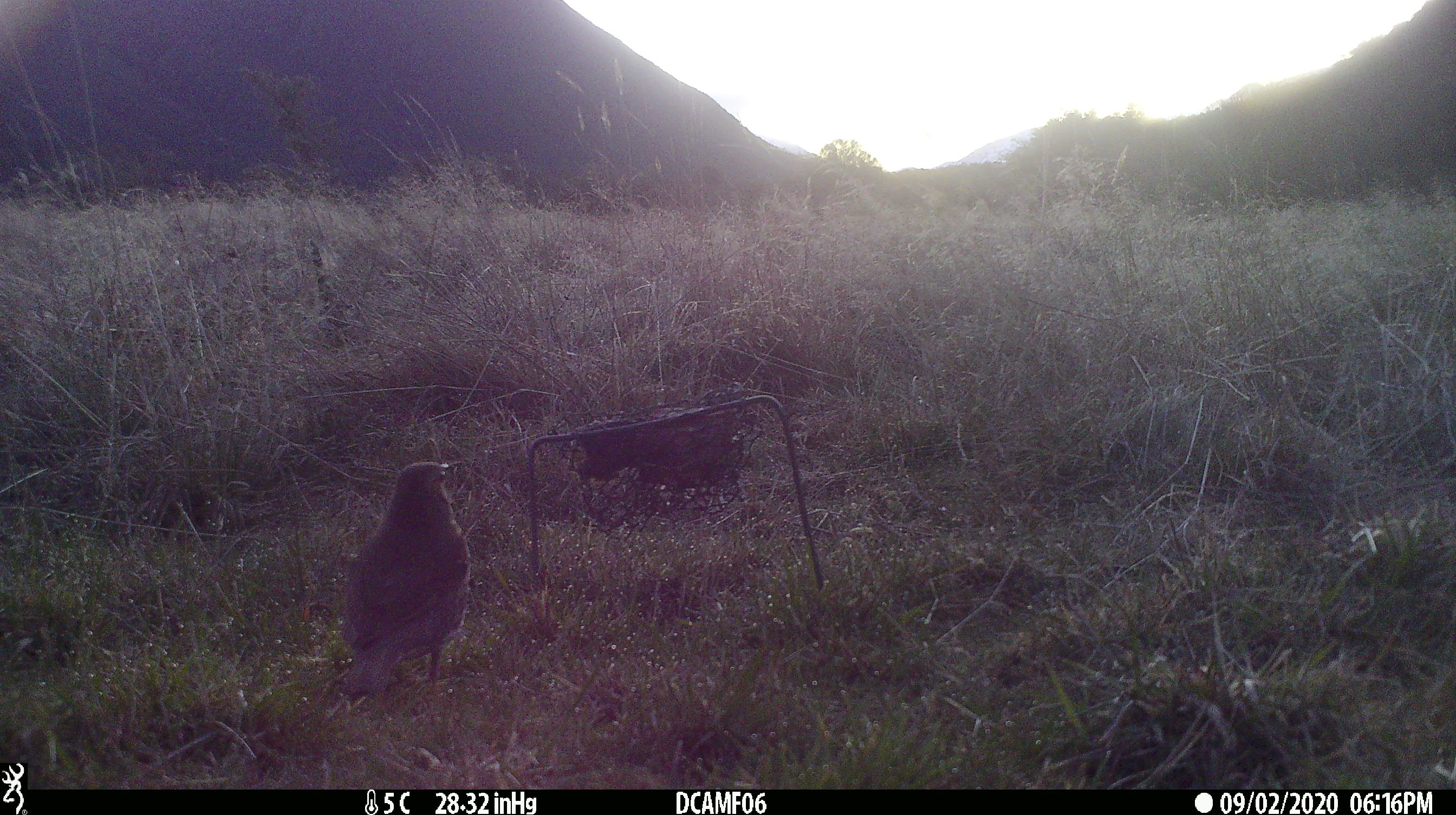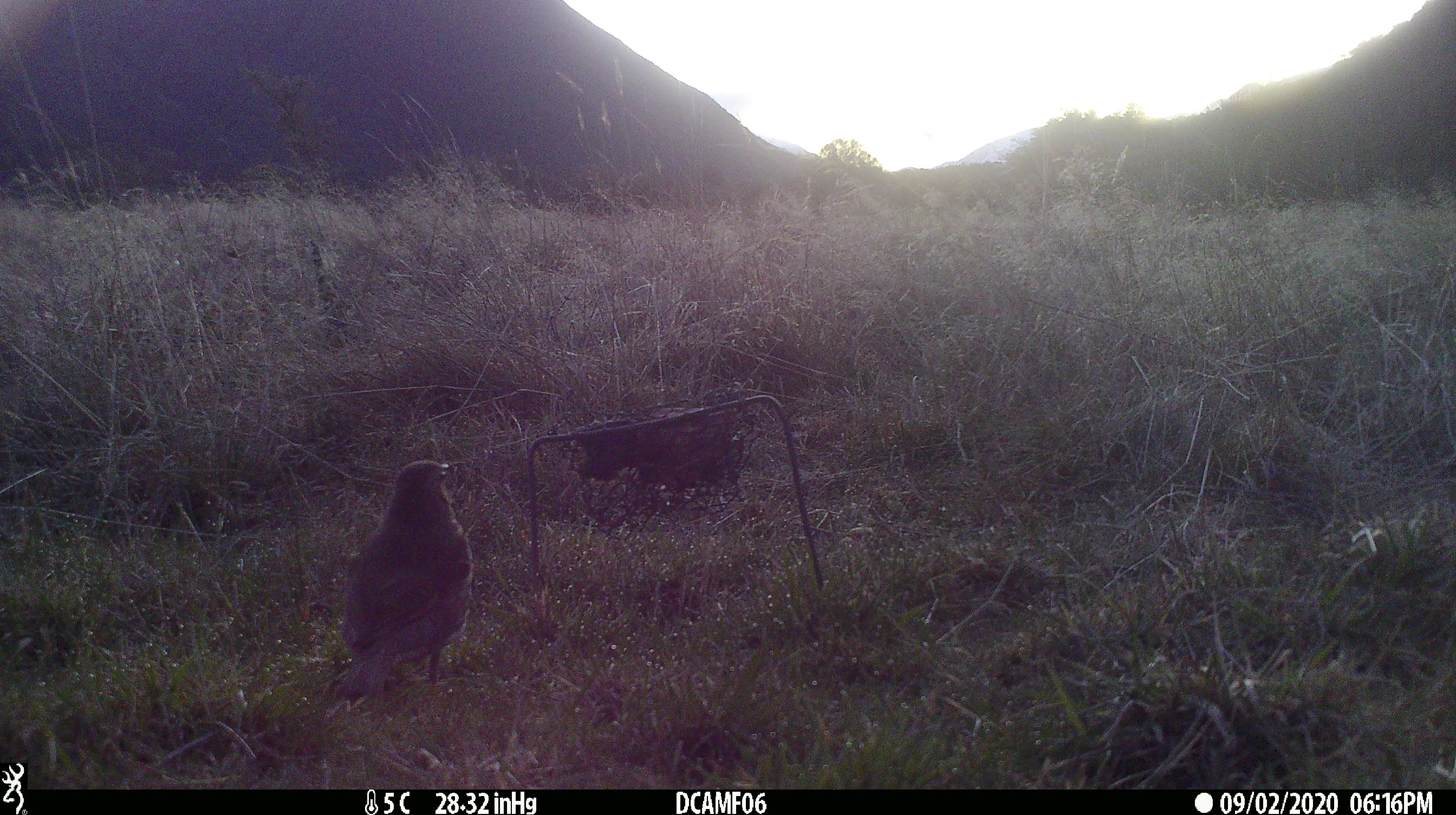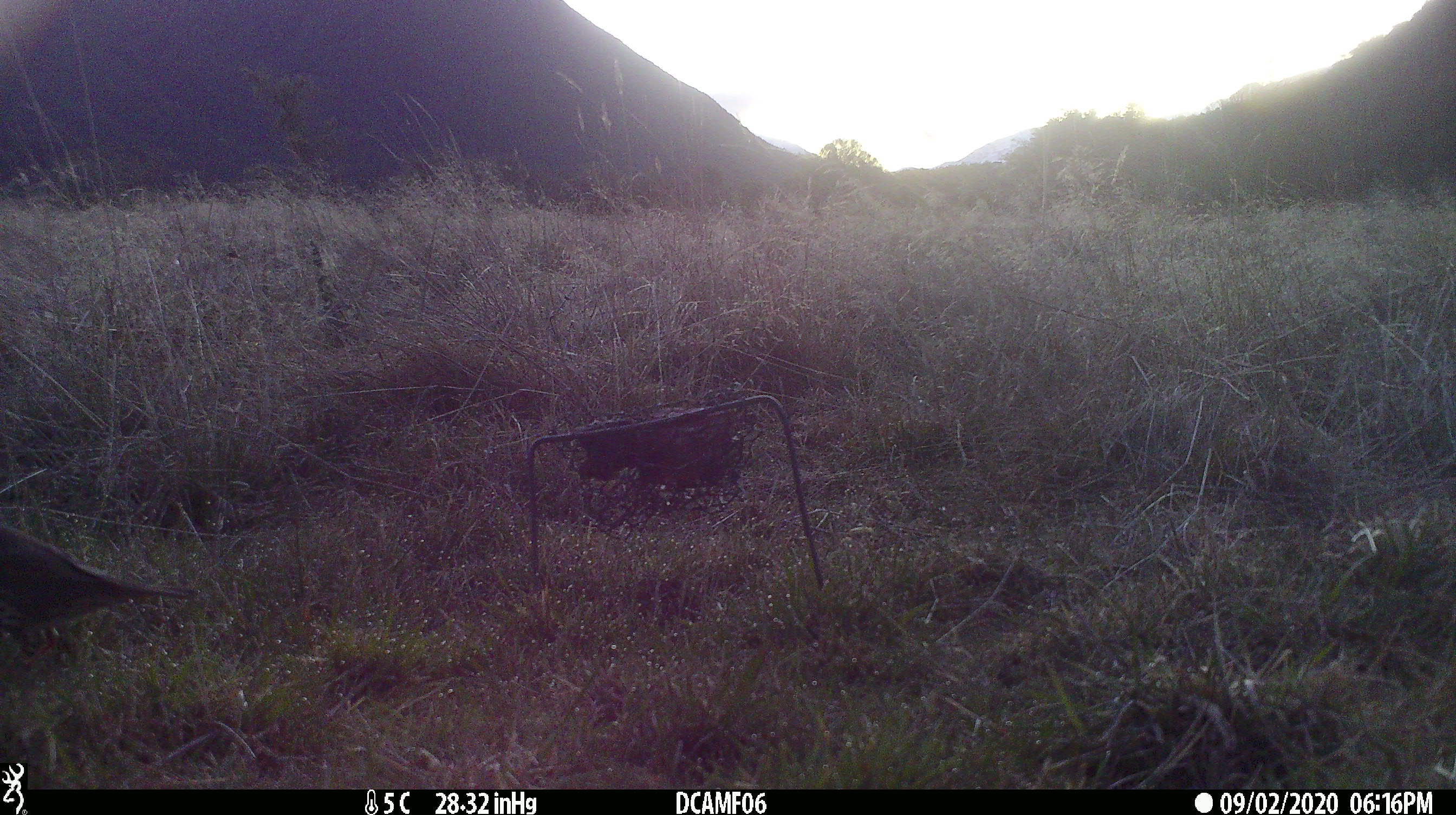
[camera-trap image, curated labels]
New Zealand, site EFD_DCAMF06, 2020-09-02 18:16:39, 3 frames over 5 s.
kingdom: Animalia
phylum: Chordata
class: Aves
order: Passeriformes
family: Turdidae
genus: Turdus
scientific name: Turdus philomelos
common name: song thrush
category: thrush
Thrush (song thrush) (Turdus philomelos).